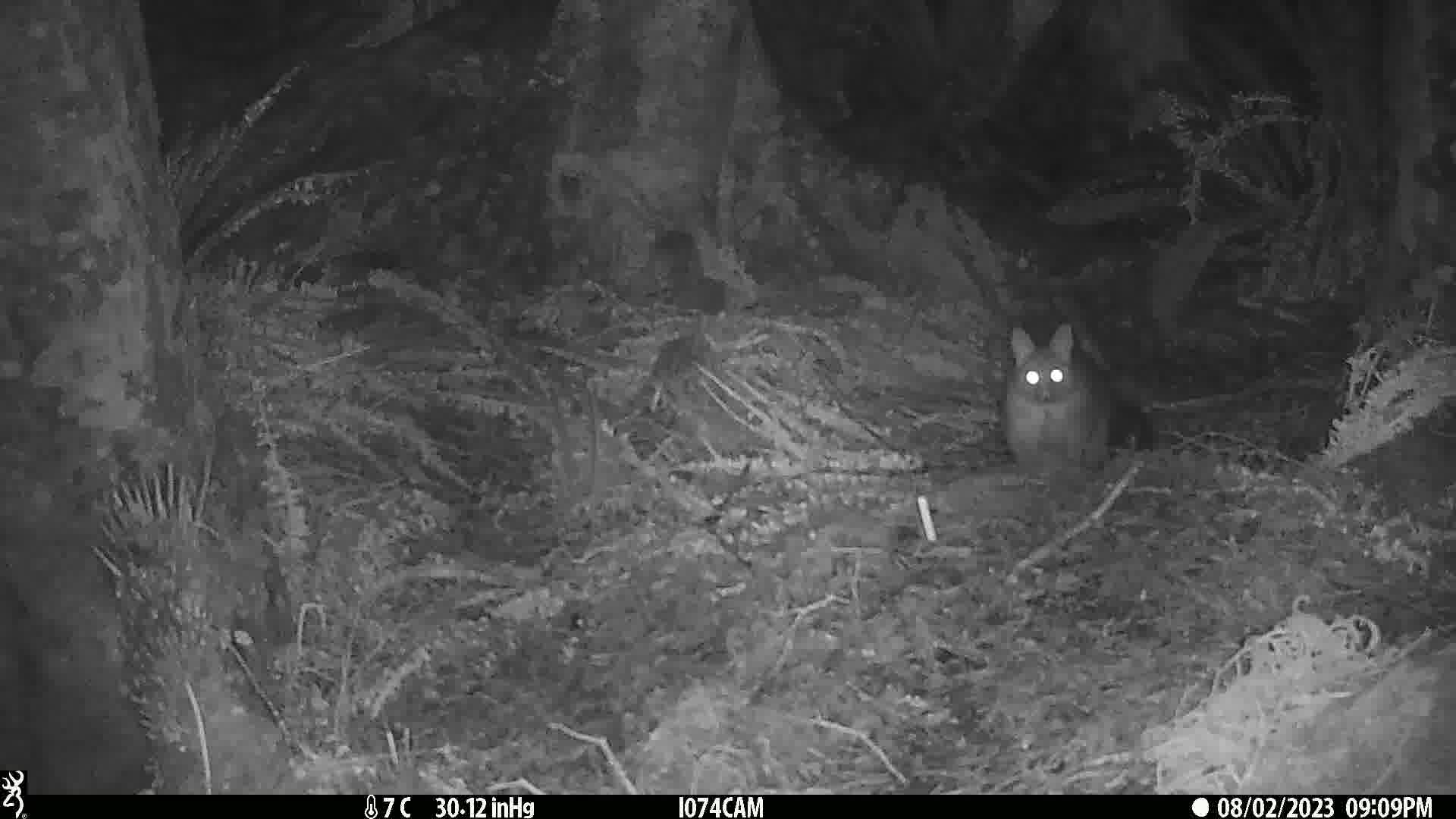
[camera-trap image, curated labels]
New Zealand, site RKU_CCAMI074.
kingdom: Animalia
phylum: Chordata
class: Mammalia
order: Diprotodontia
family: Phalangeridae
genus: Trichosurus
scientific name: Trichosurus vulpecula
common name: common brushtail possum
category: possum